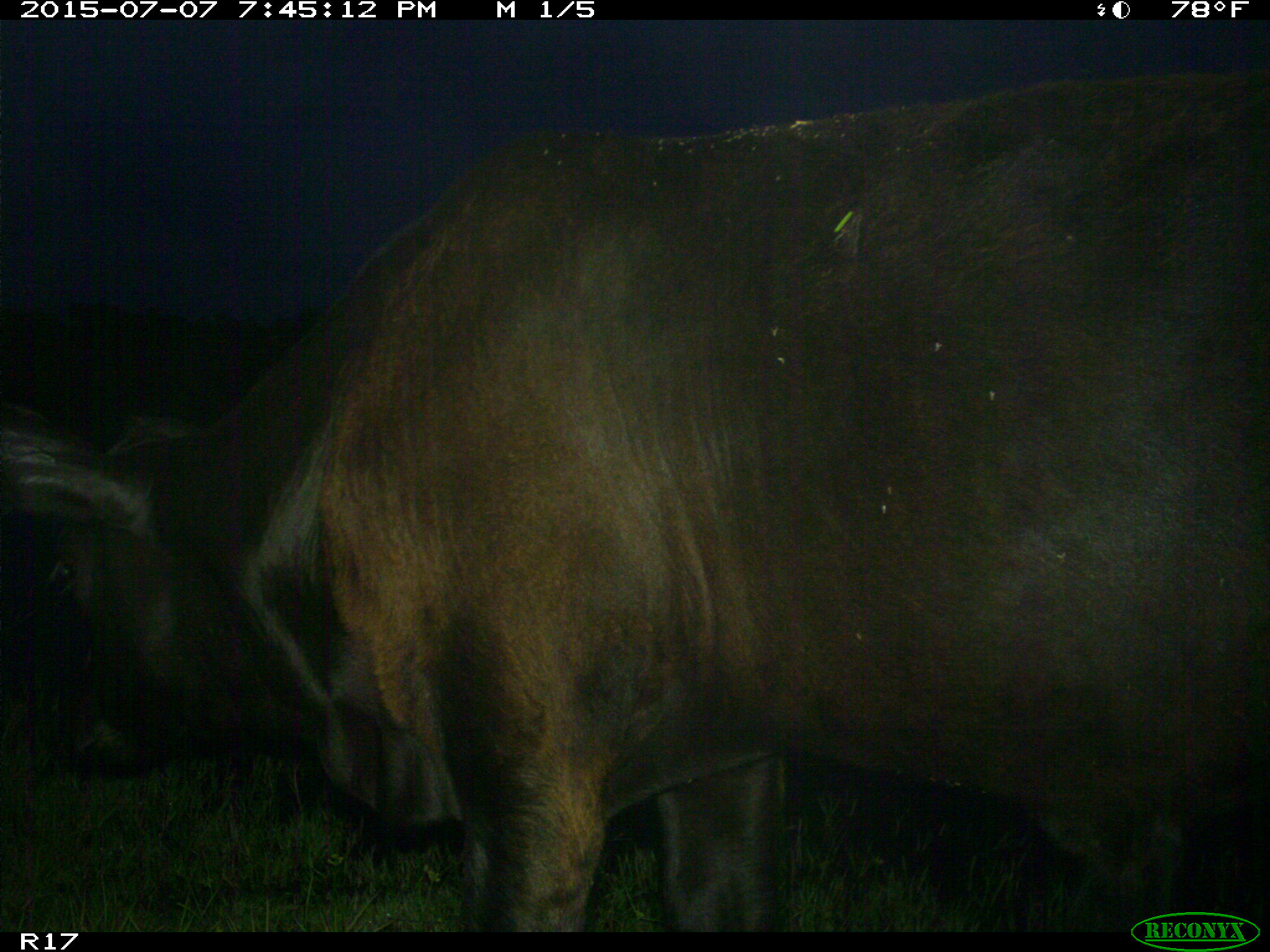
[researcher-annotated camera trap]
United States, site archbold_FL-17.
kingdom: Animalia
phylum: Chordata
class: Mammalia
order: Artiodactyla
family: Bovidae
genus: Bos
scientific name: Bos taurus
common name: domestic cow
Bos taurus (domestic cow).